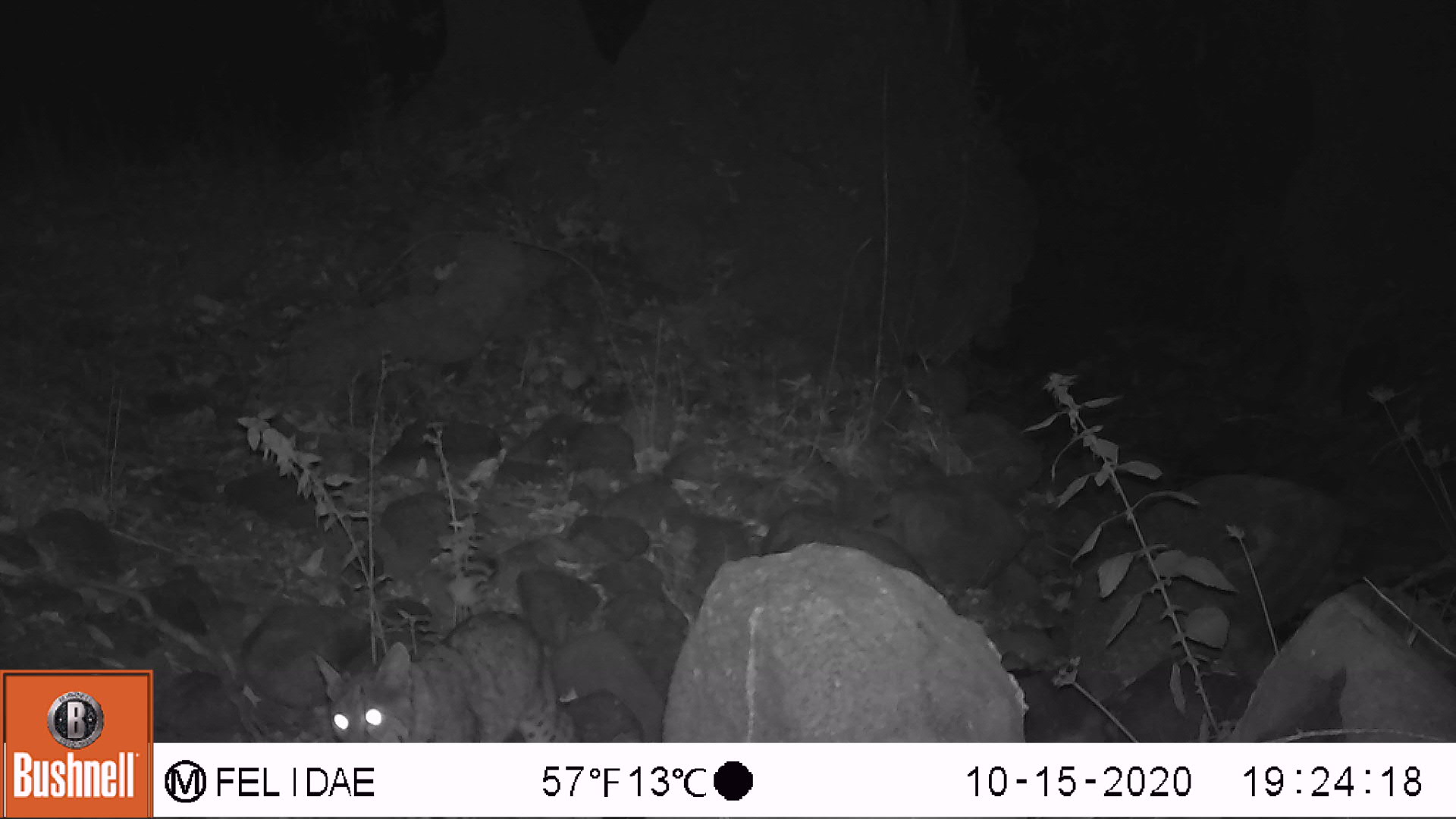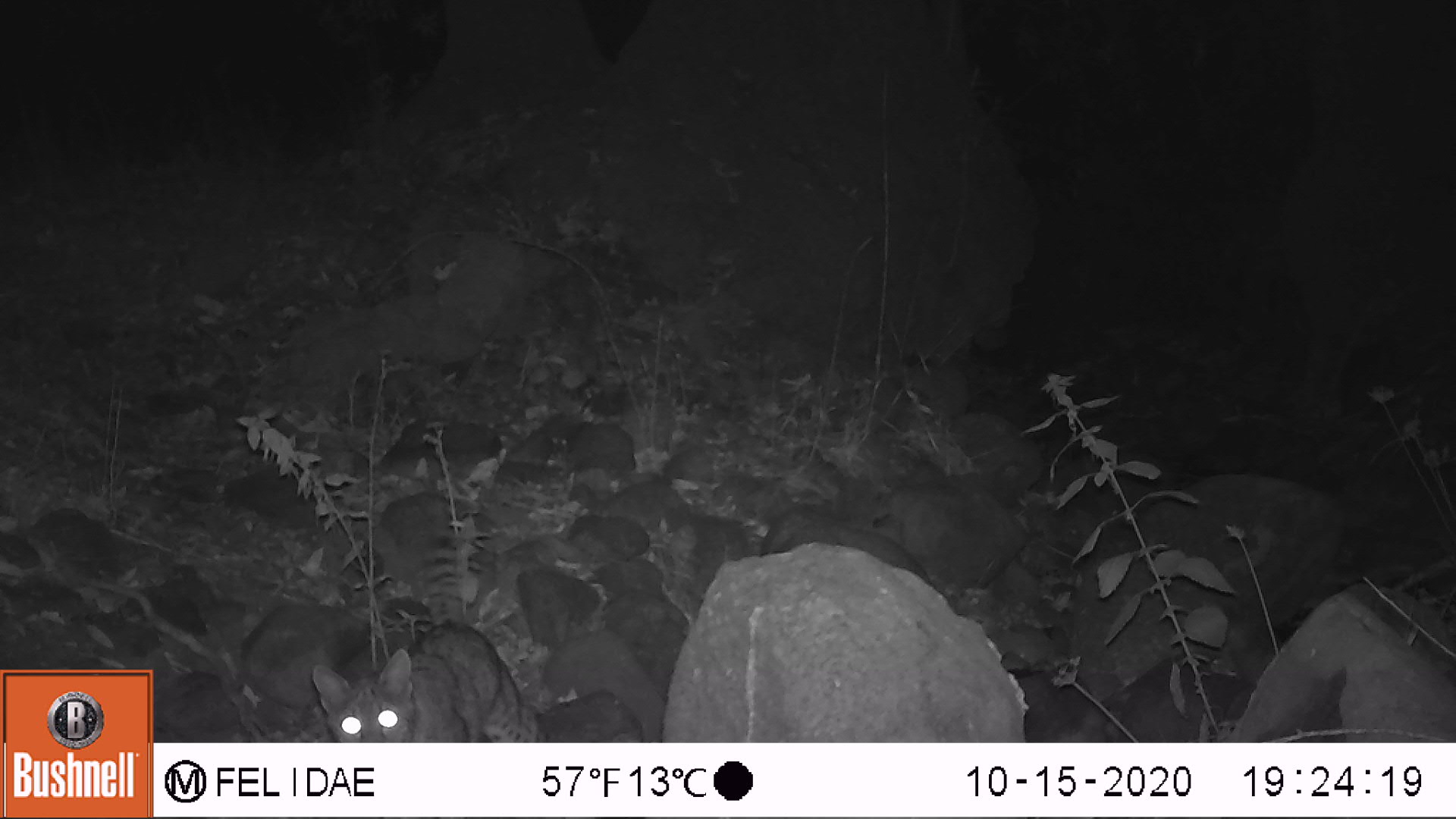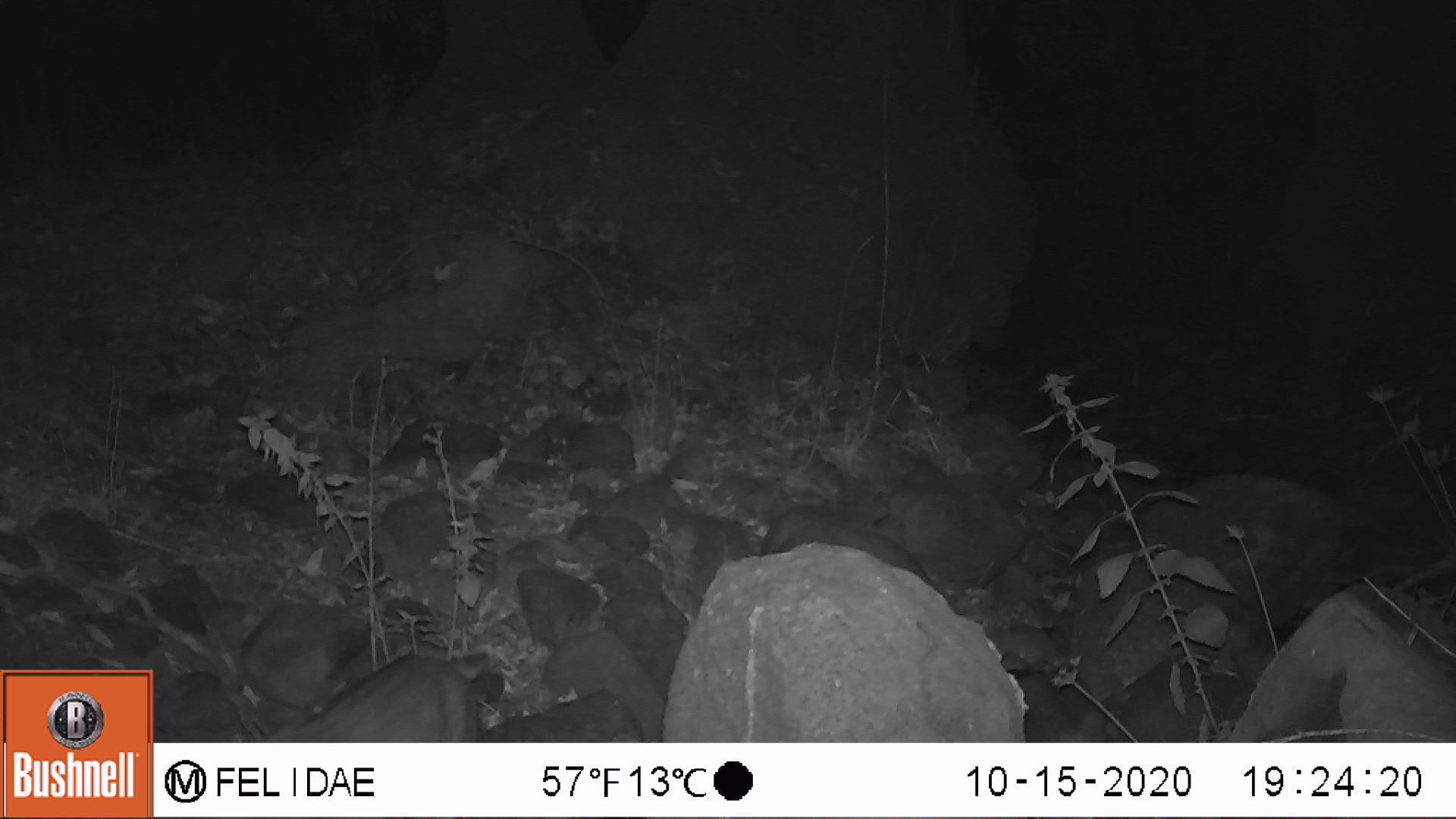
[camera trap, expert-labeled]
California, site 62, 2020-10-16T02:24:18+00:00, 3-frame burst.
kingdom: Animalia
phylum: Chordata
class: Mammalia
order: Carnivora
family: Felidae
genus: Lynx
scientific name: Lynx rufus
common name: bobcat